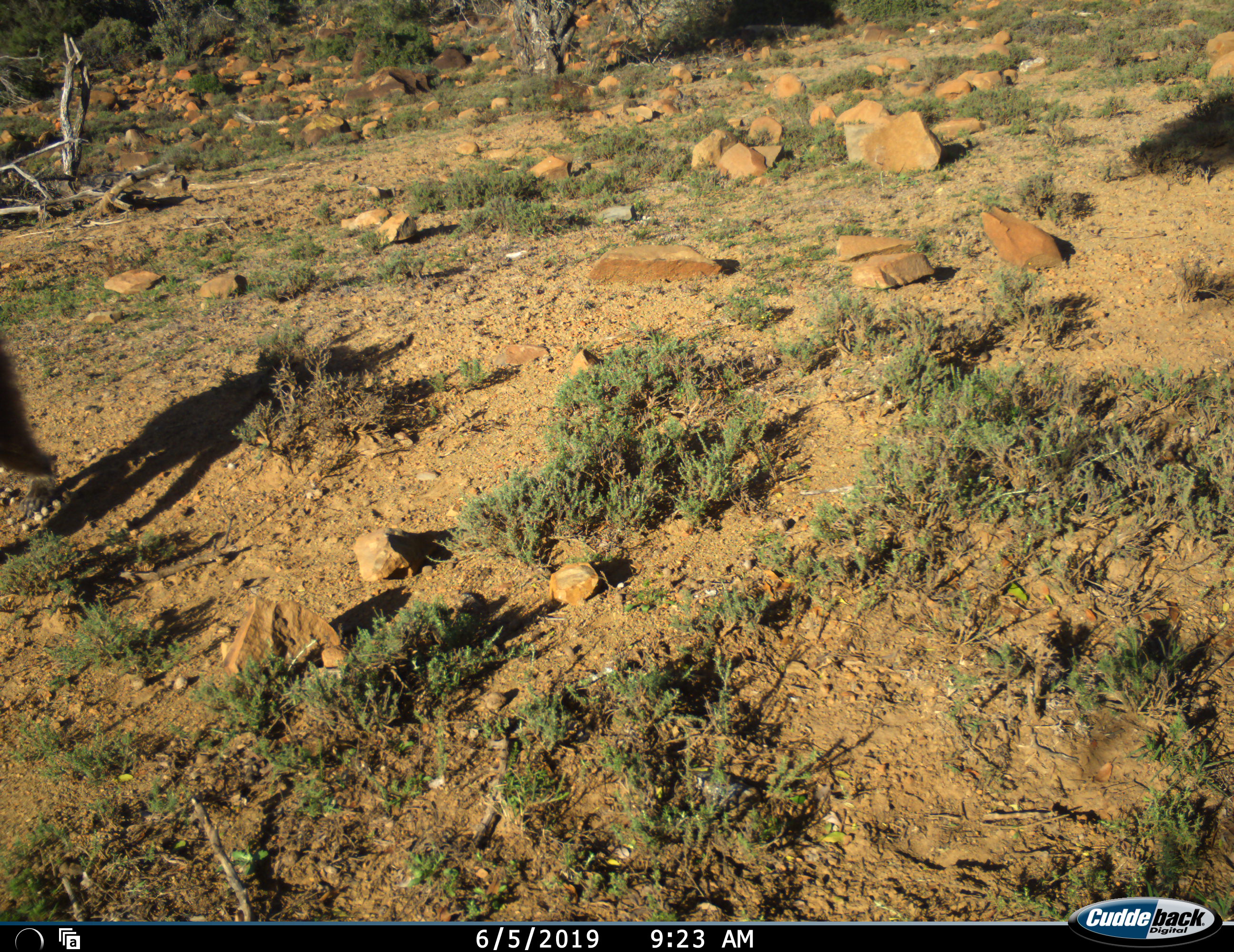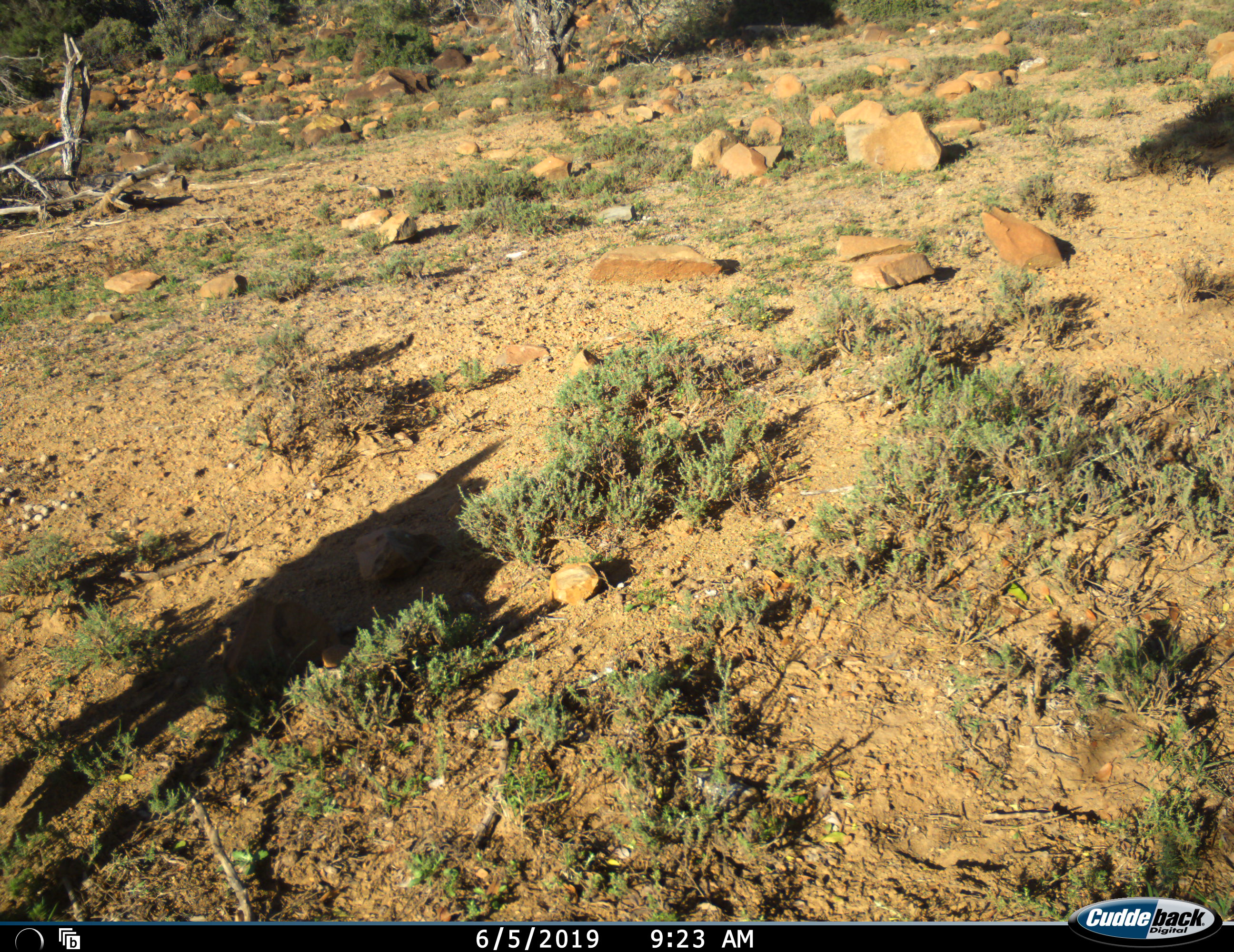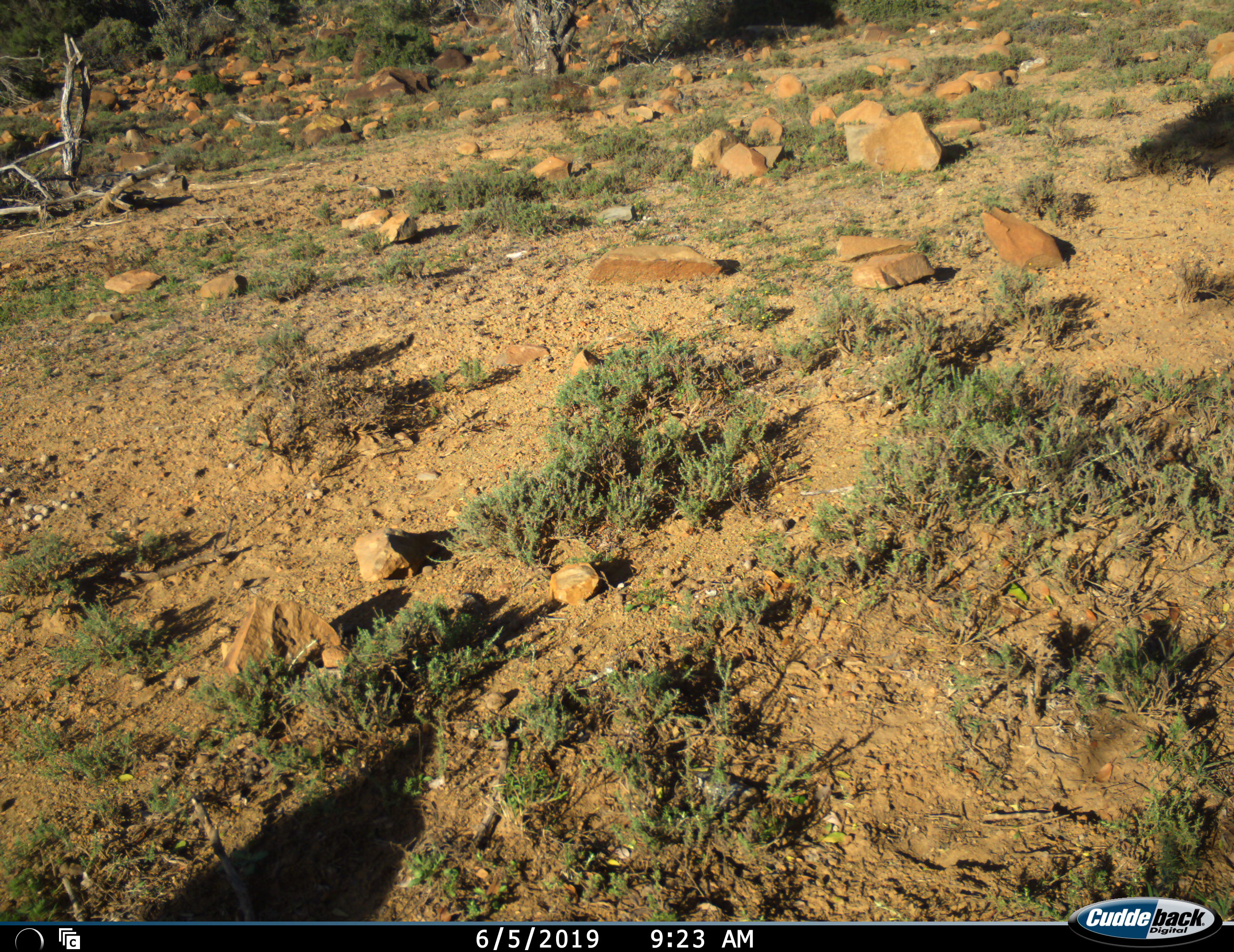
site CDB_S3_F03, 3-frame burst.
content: unidentified animal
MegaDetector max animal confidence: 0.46